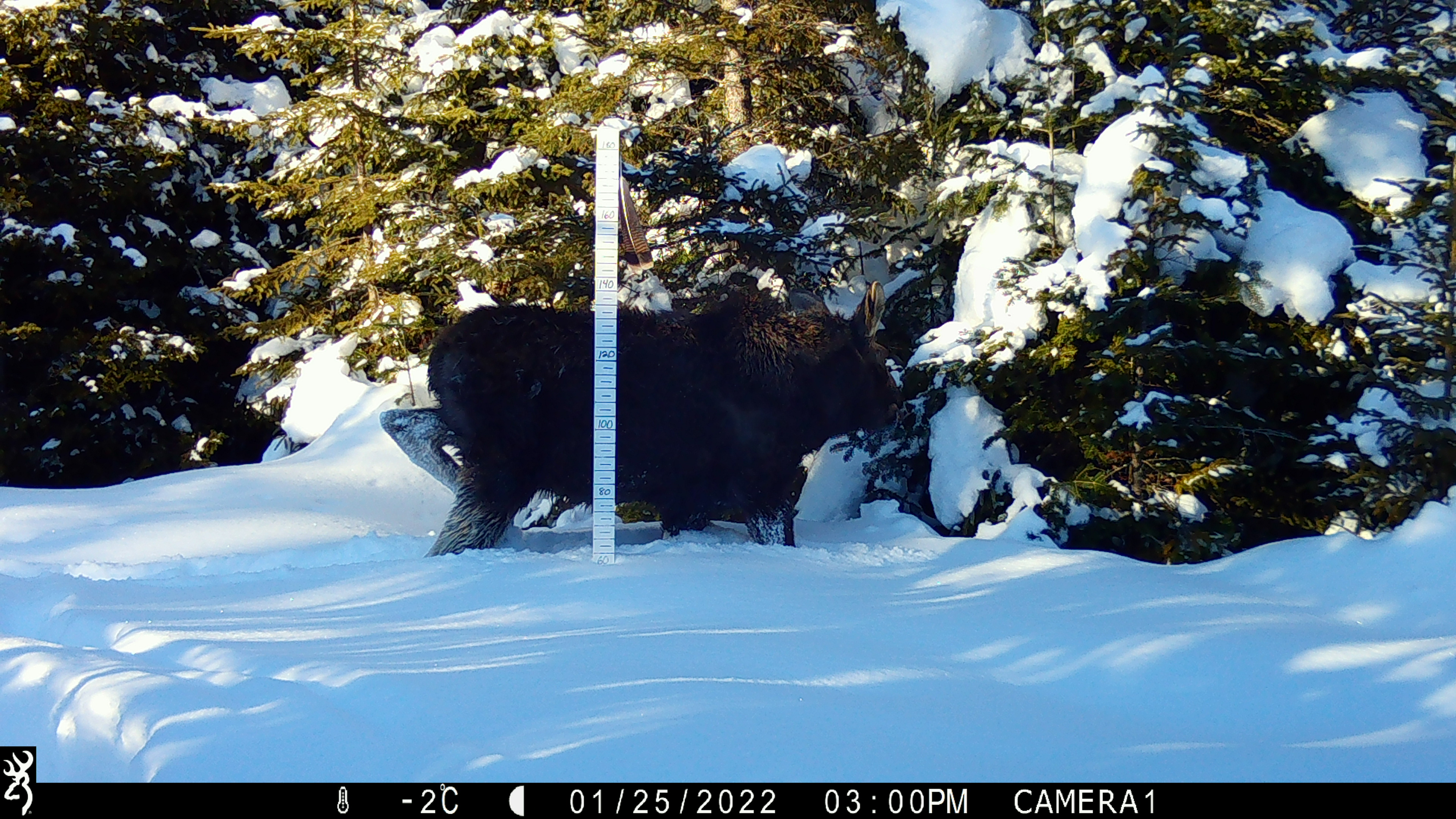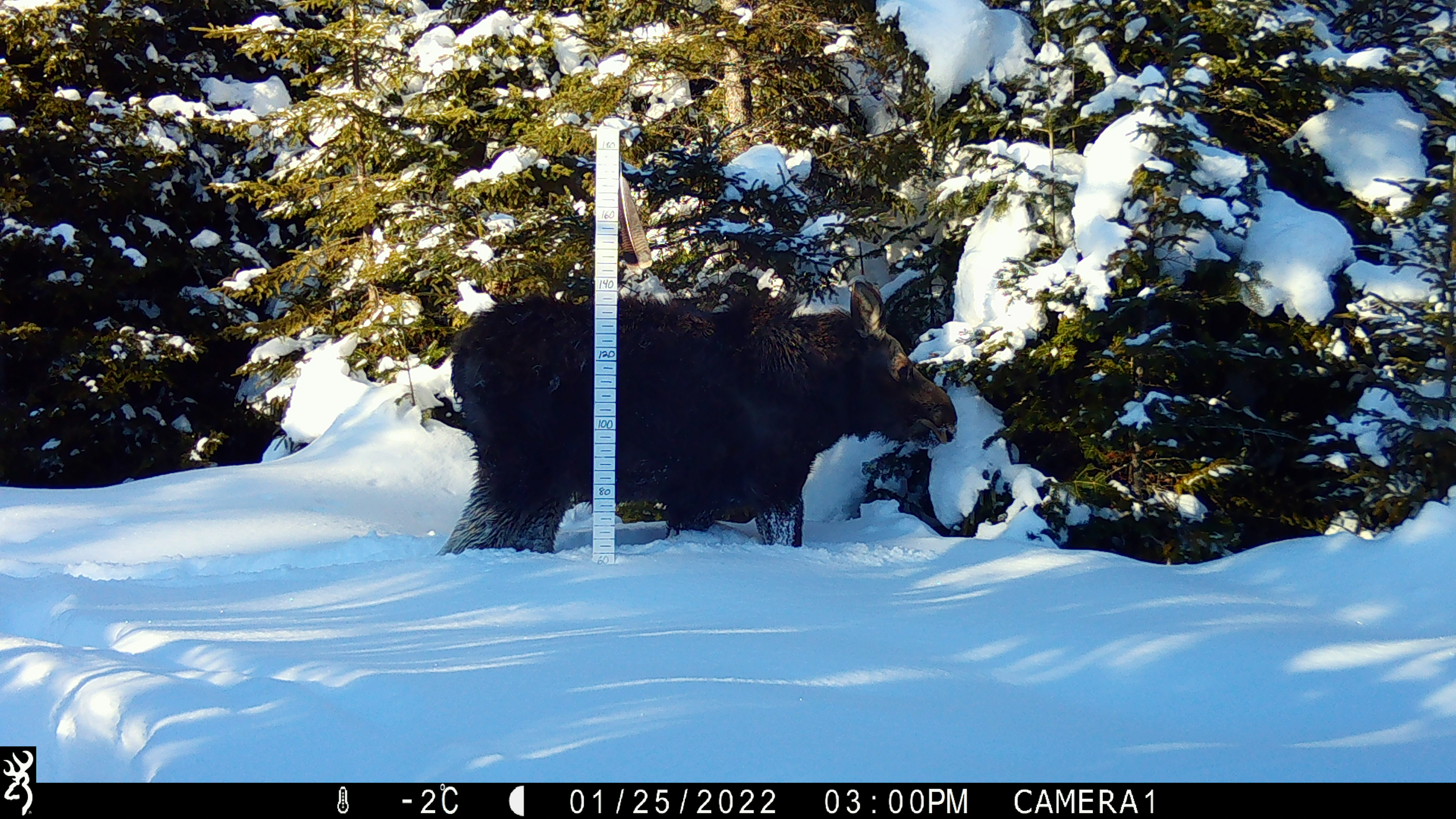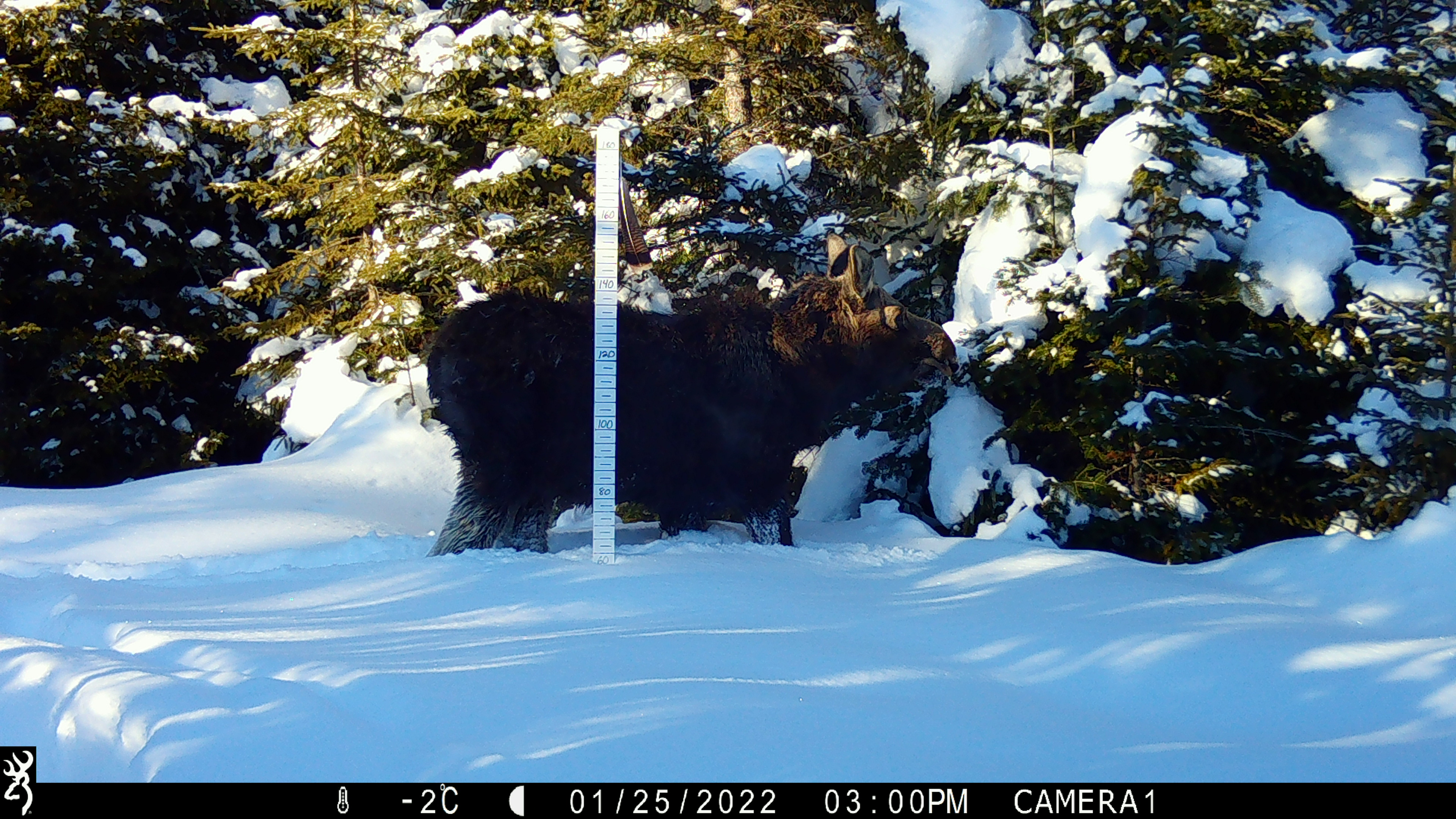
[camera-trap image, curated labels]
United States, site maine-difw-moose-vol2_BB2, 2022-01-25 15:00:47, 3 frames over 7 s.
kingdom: Animalia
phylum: Chordata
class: Mammalia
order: Artiodactyla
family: Cervidae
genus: Alces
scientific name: Alces alces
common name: moose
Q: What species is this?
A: Moose (Alces alces).